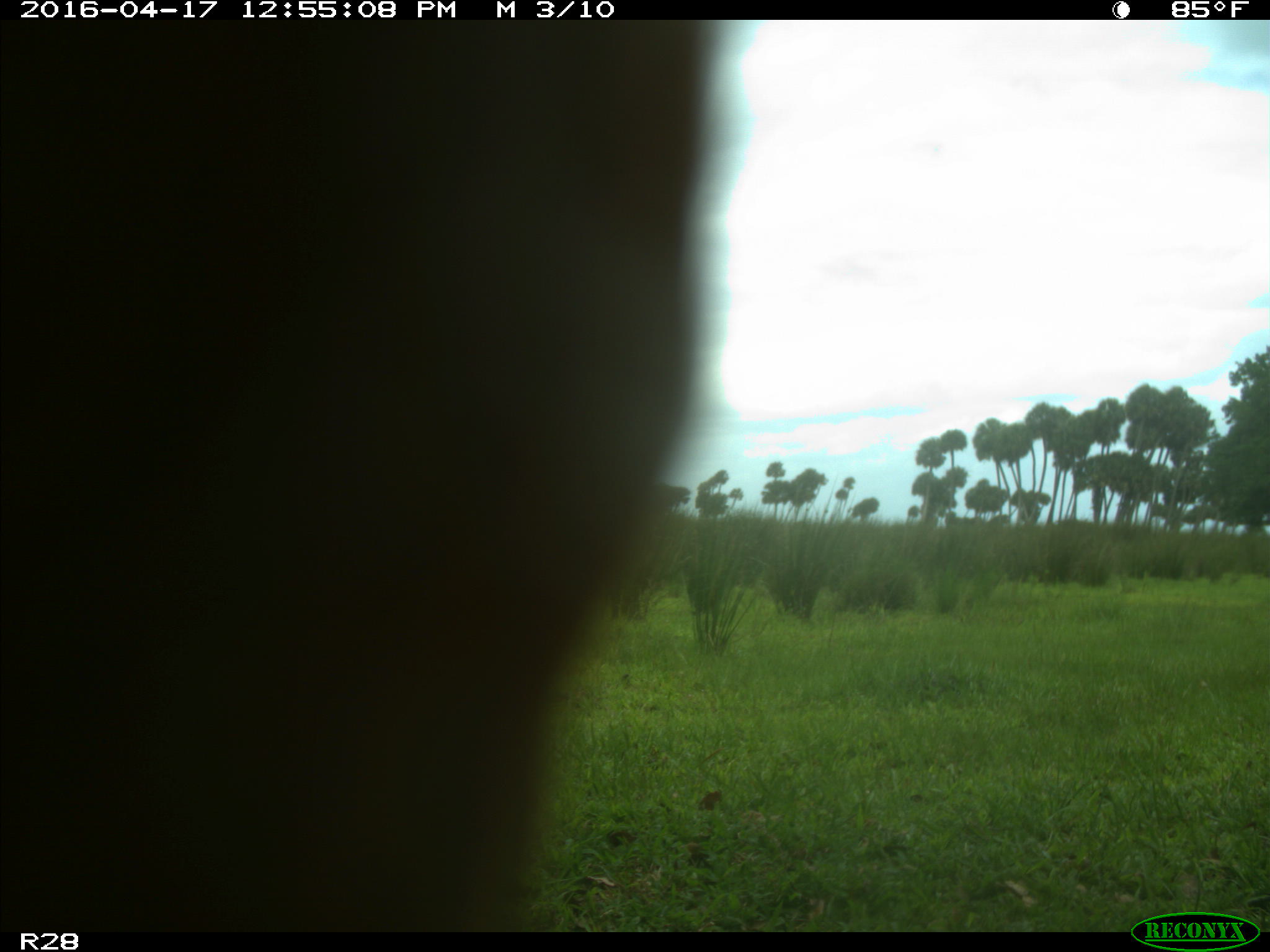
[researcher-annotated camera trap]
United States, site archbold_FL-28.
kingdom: Animalia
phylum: Chordata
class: Mammalia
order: Artiodactyla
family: Bovidae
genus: Bos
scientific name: Bos taurus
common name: domestic cow